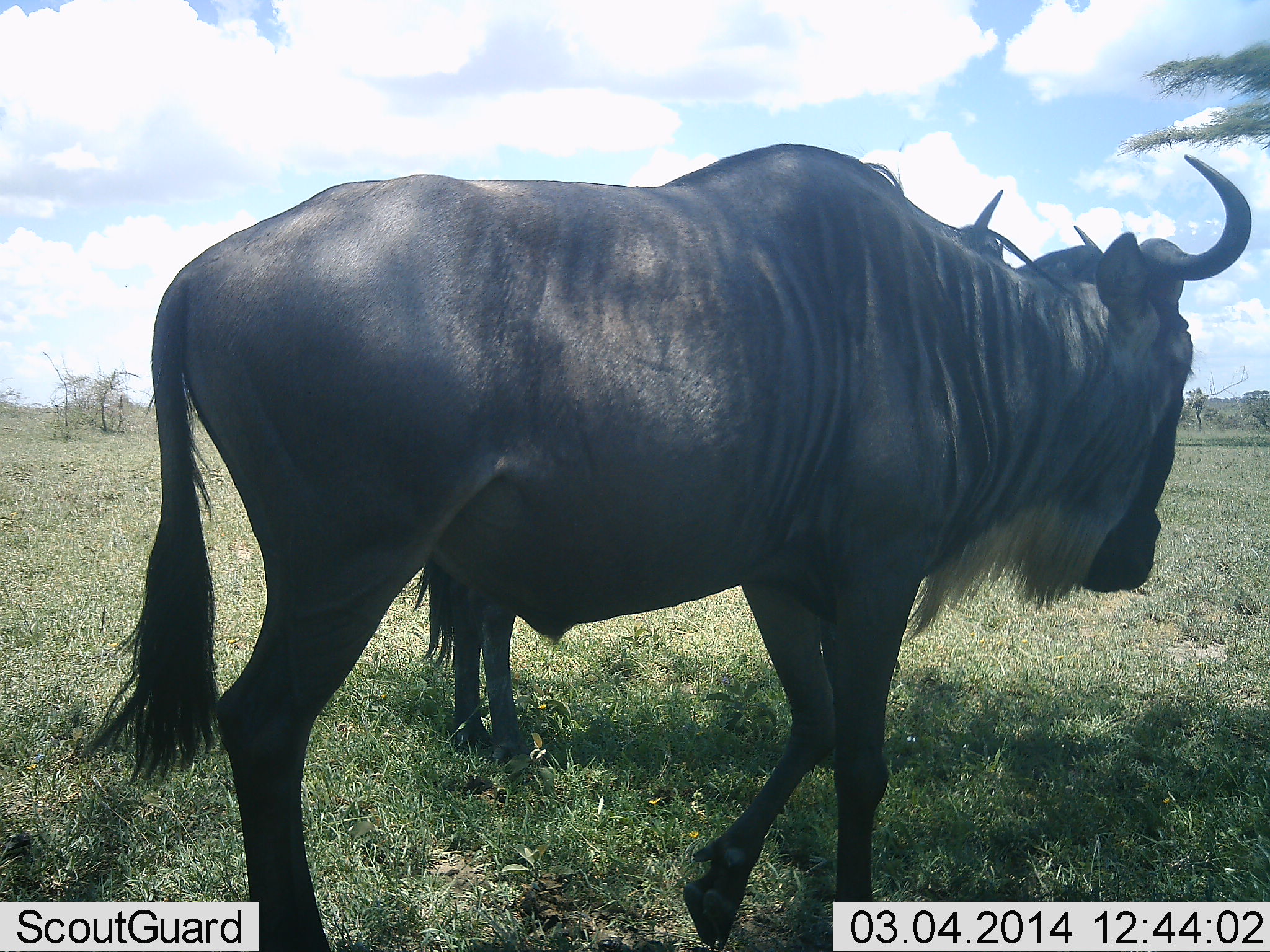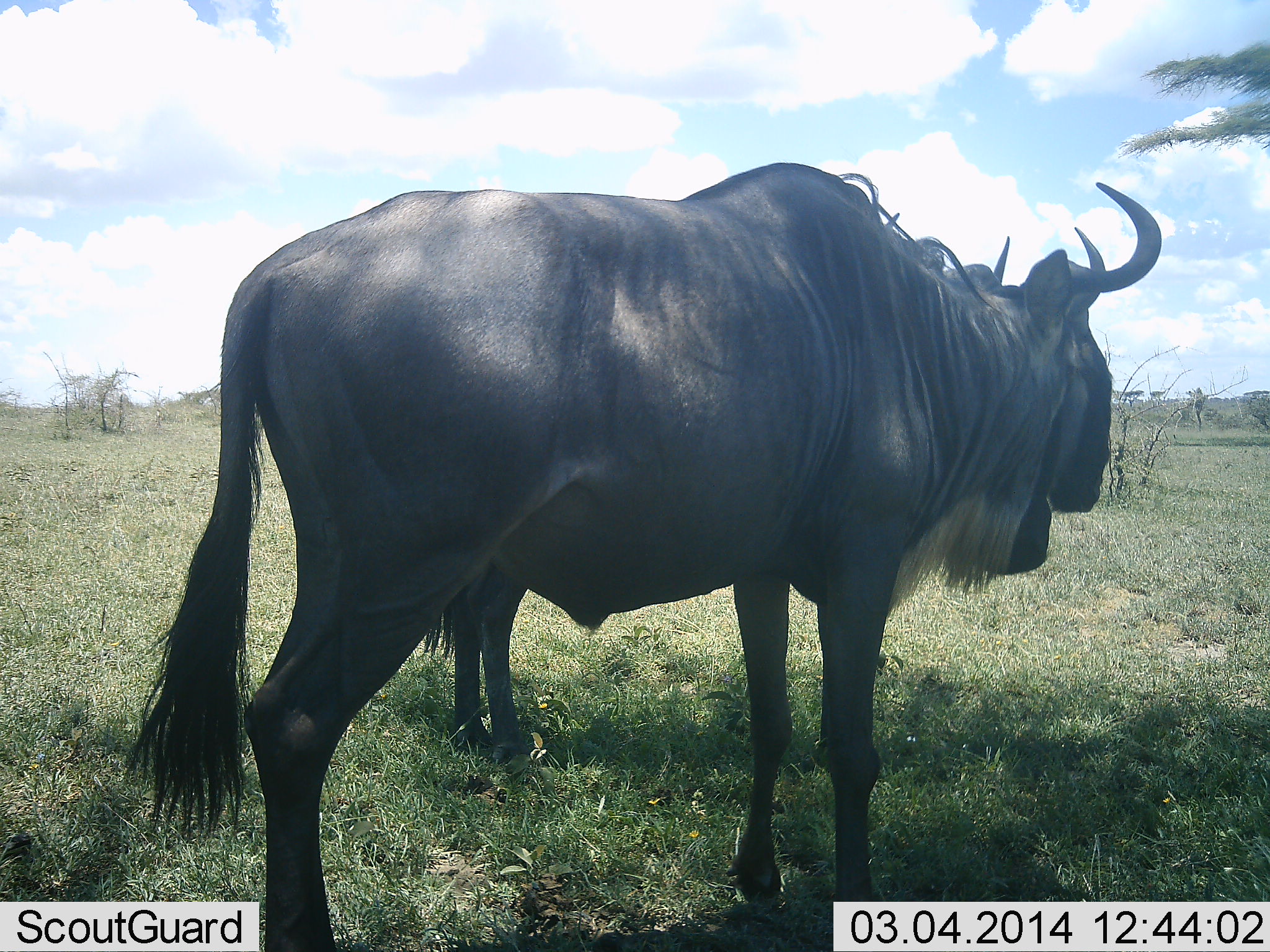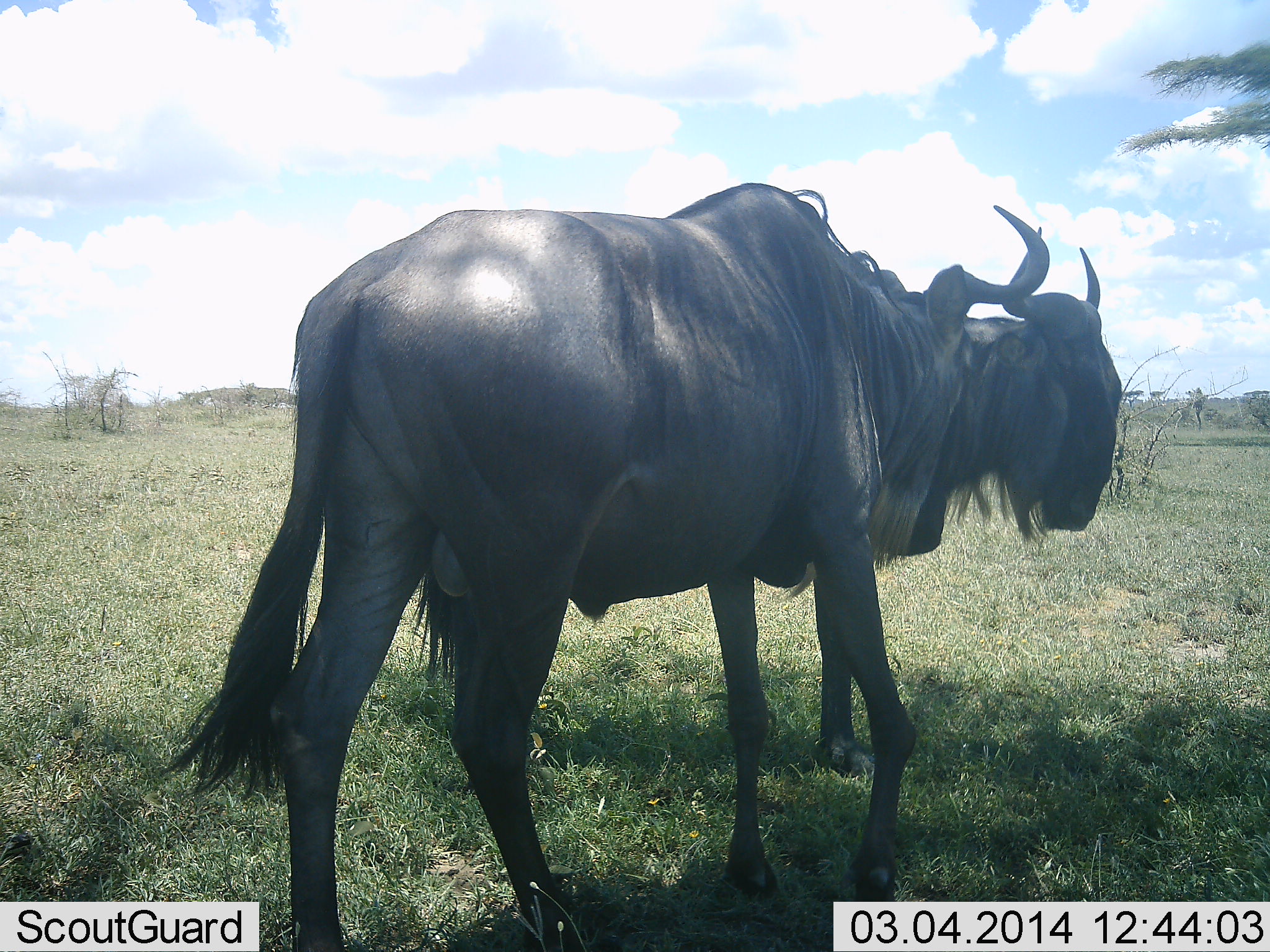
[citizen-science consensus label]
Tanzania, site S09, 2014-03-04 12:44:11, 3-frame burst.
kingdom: Animalia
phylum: Chordata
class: Mammalia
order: Artiodactyla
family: Bovidae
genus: Connochaetes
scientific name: Connochaetes taurinus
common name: blue wildebeest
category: wildebeest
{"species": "wildebeest (blue wildebeest) (Connochaetes taurinus)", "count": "2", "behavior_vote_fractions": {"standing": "90%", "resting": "10%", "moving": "0%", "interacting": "10%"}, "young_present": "0%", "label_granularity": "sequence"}